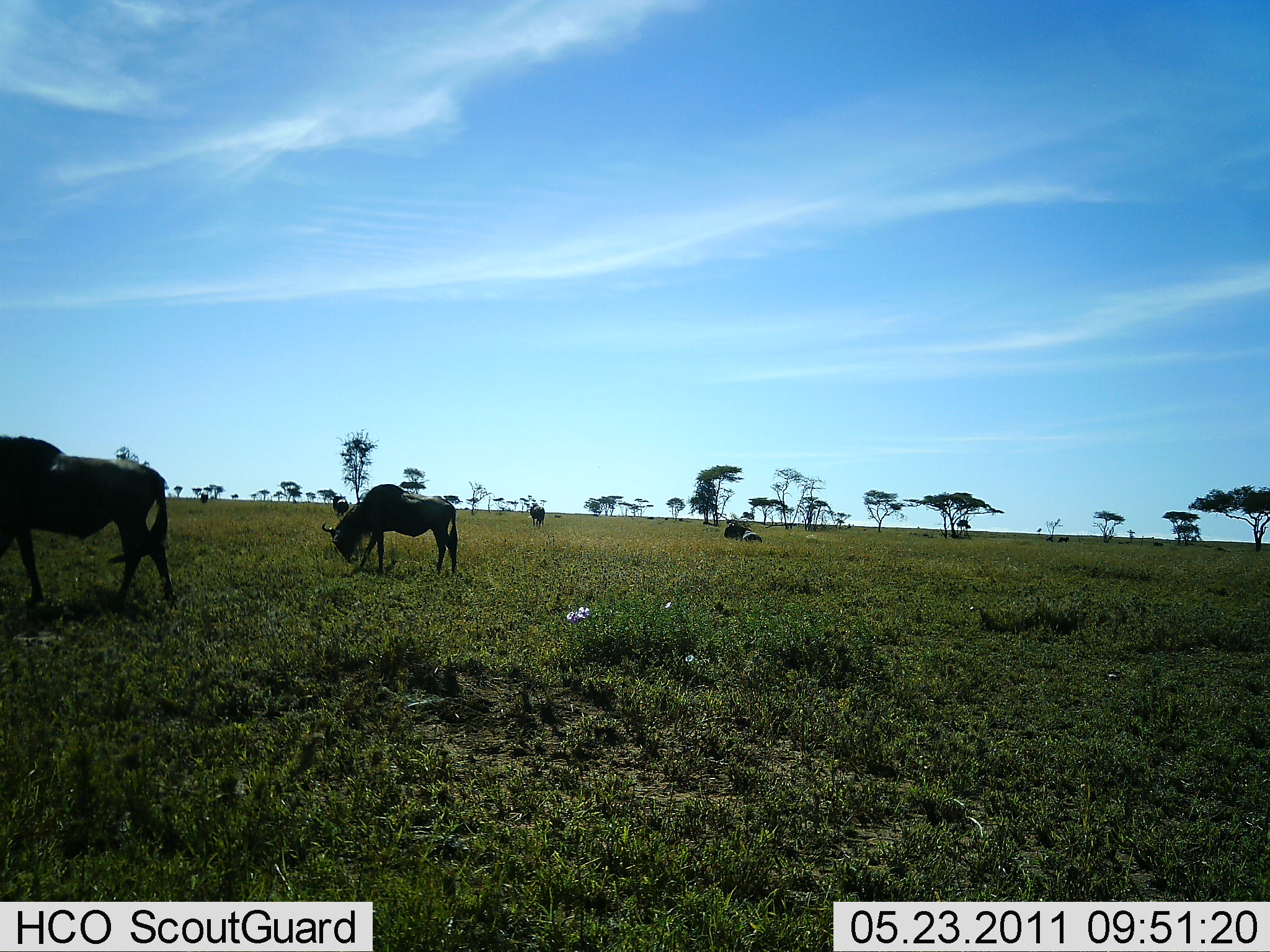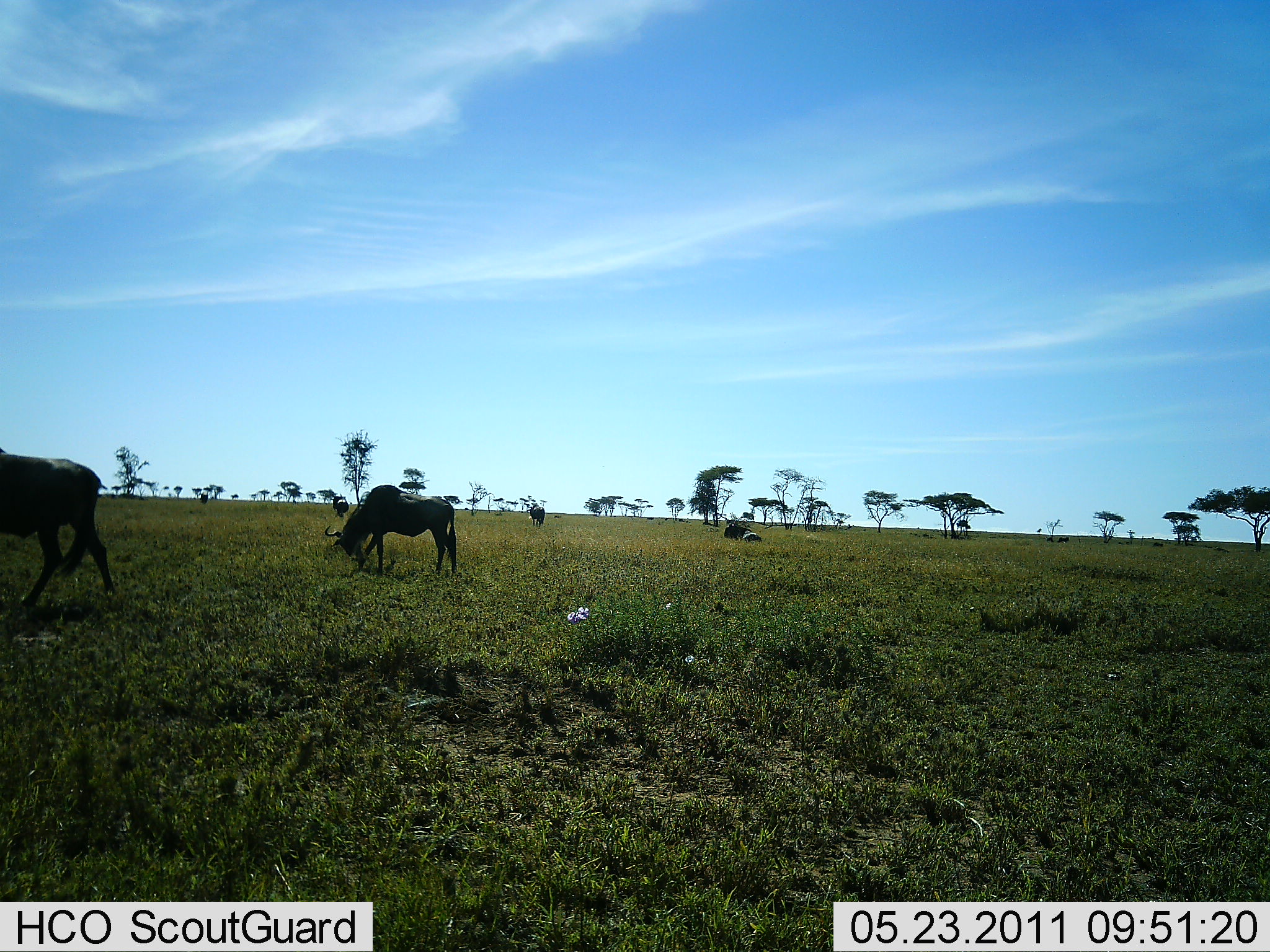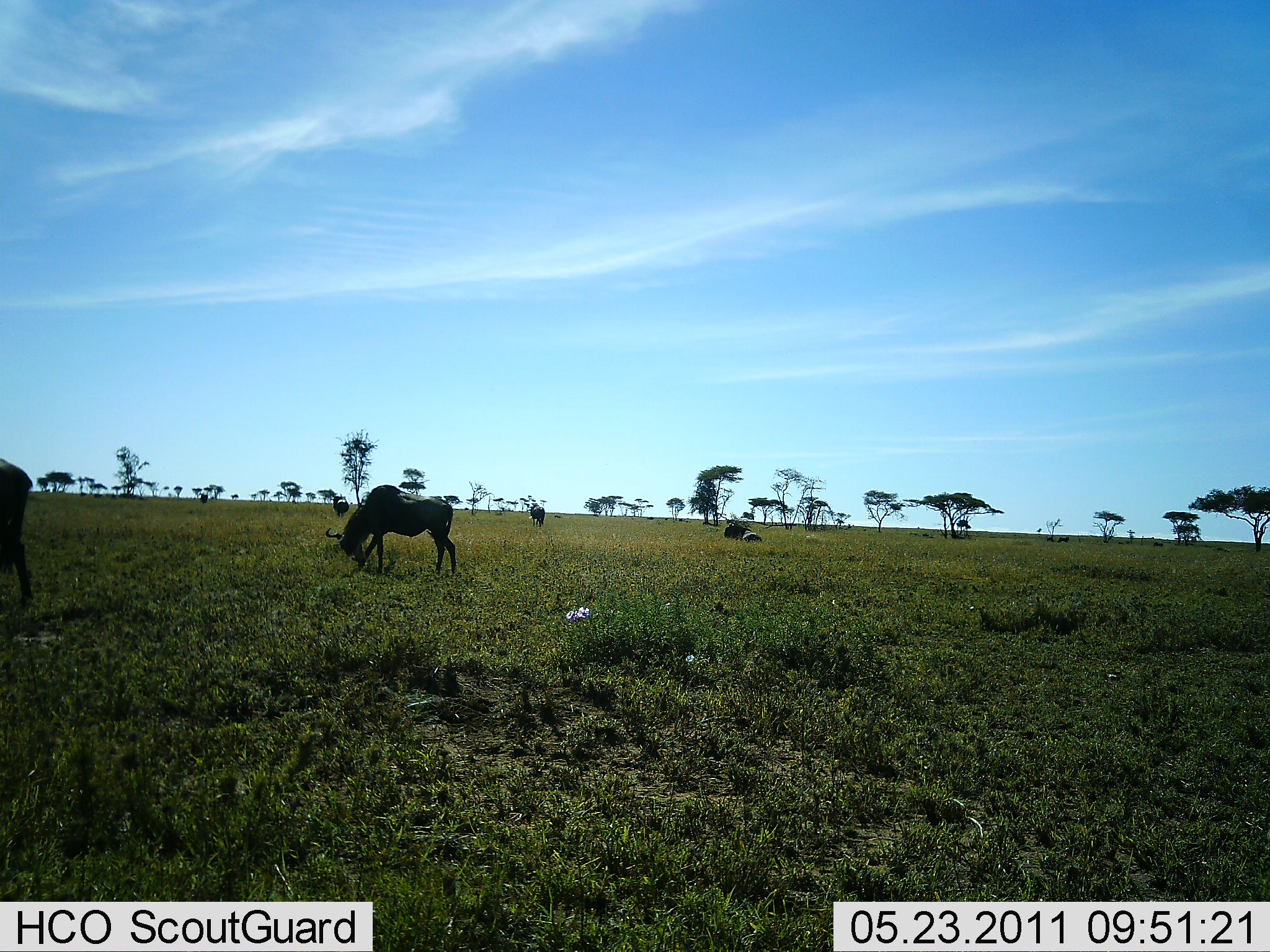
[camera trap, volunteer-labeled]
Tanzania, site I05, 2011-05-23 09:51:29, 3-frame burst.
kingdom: Animalia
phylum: Chordata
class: Mammalia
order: Artiodactyla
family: Bovidae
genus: Connochaetes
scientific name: Connochaetes taurinus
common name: blue wildebeest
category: wildebeest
Wildebeest (blue wildebeest) (Connochaetes taurinus), count 2. Behavior (volunteer vote fractions): standing 9%, resting 18%, moving 36%, interacting 0%. Young present (vote fraction): 0%. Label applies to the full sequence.